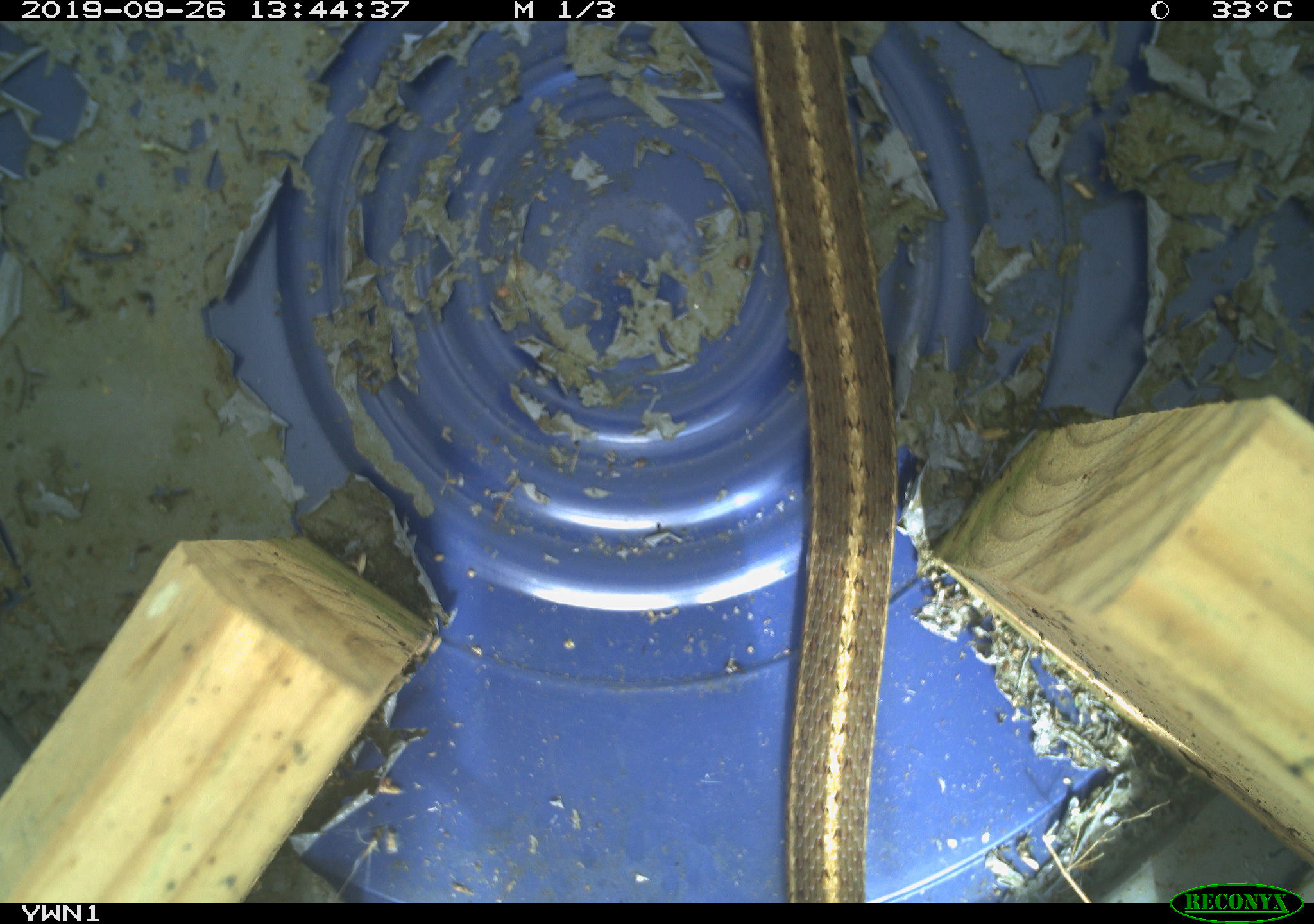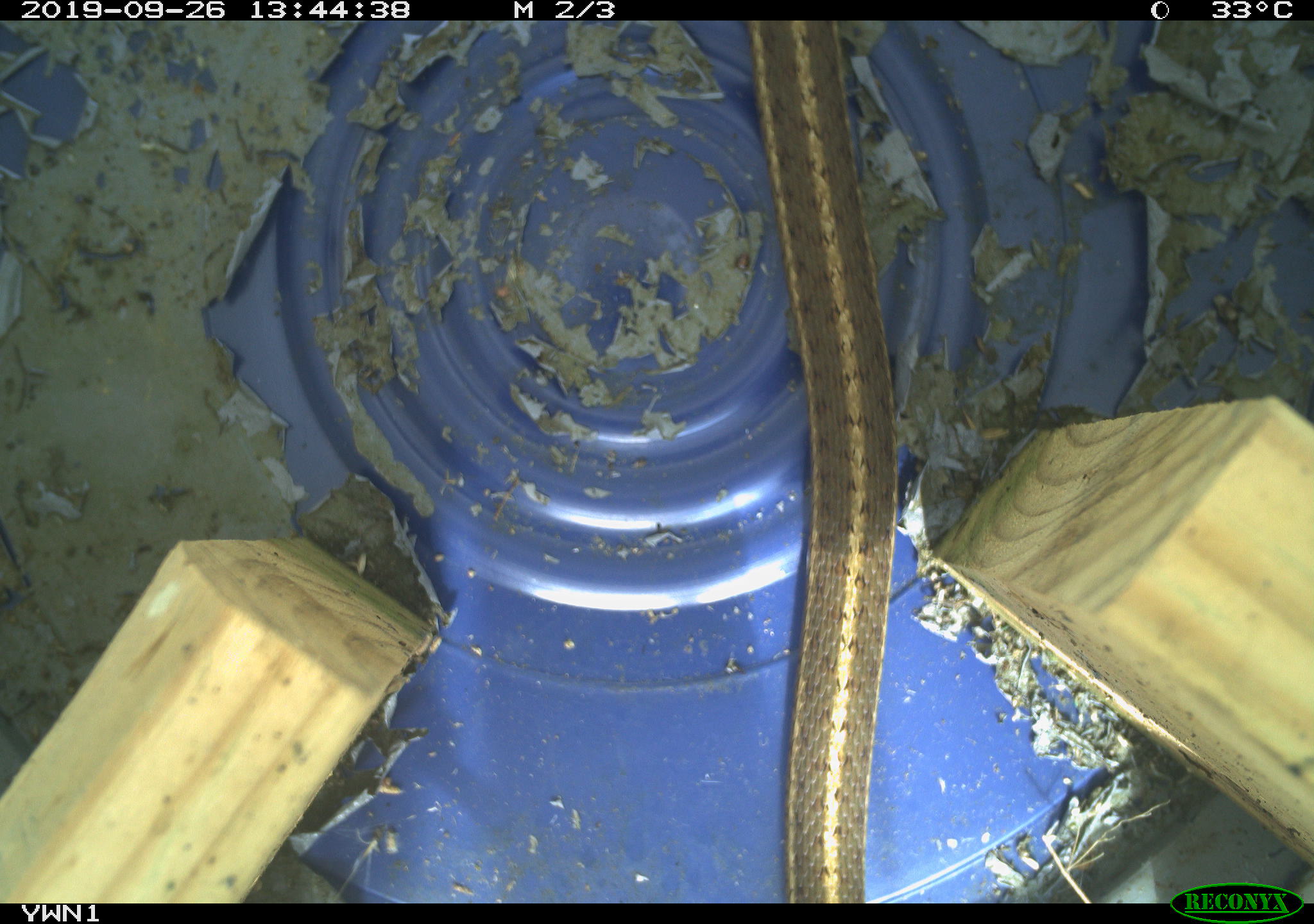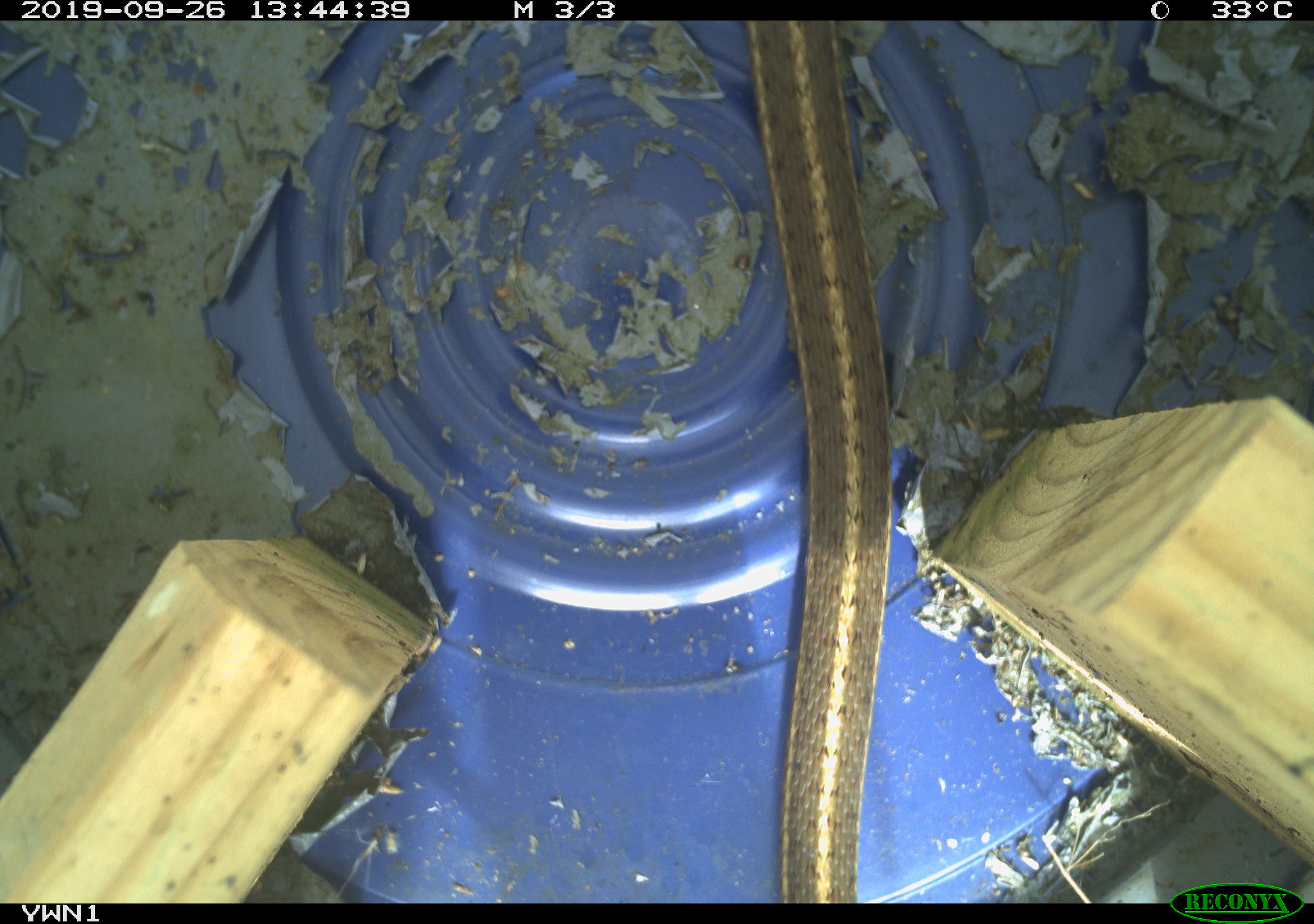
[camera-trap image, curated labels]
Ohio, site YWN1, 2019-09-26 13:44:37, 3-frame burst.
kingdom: Animalia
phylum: Chordata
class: Reptilia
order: Squamata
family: Colubridae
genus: Thamnophis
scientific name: Thamnophis sirtalis sirtalis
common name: eastern gartersnake